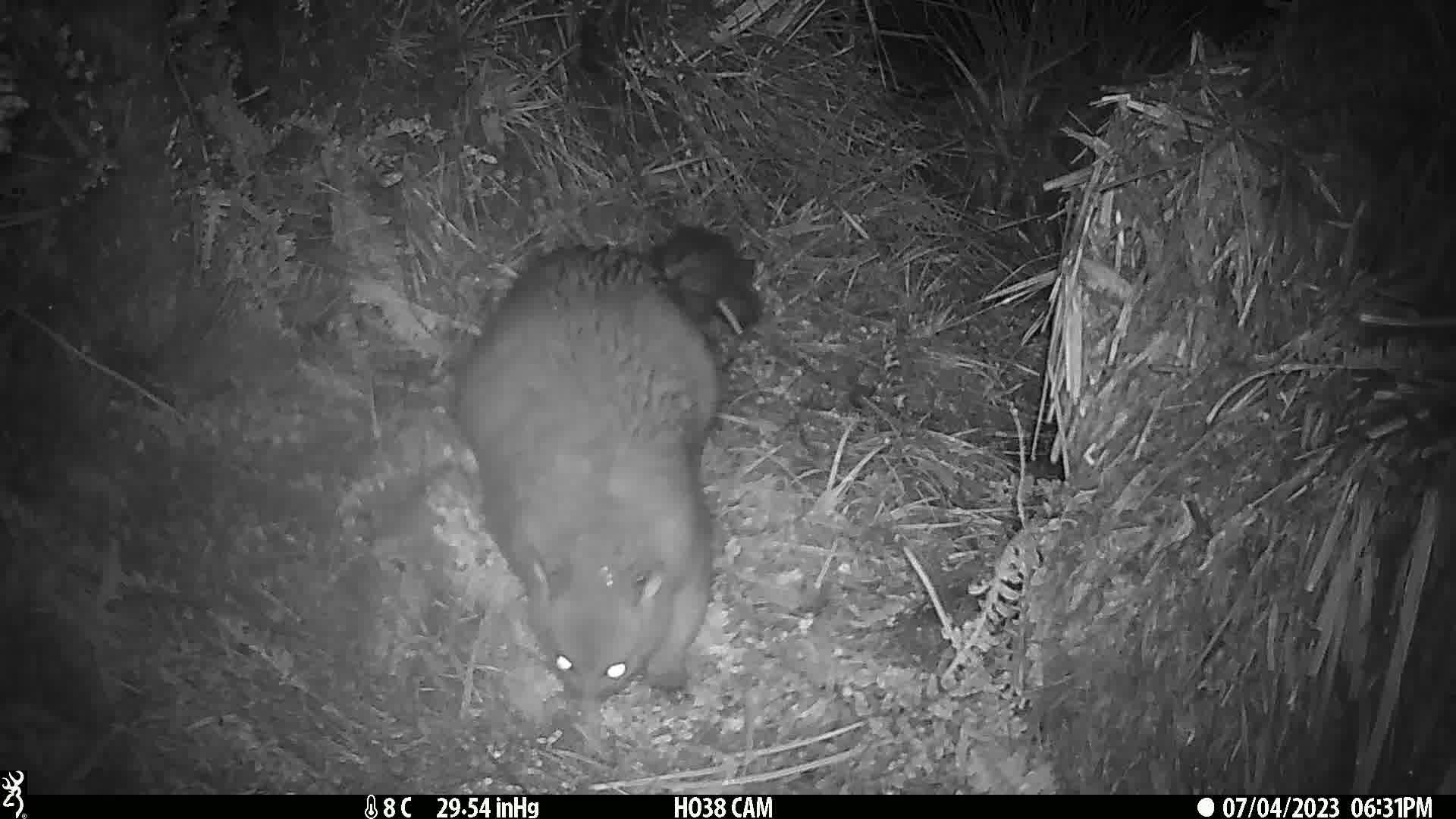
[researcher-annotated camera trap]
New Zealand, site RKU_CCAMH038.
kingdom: Animalia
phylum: Chordata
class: Mammalia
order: Diprotodontia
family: Phalangeridae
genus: Trichosurus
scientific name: Trichosurus vulpecula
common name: common brushtail possum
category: possum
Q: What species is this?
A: Possum (common brushtail possum) (Trichosurus vulpecula).